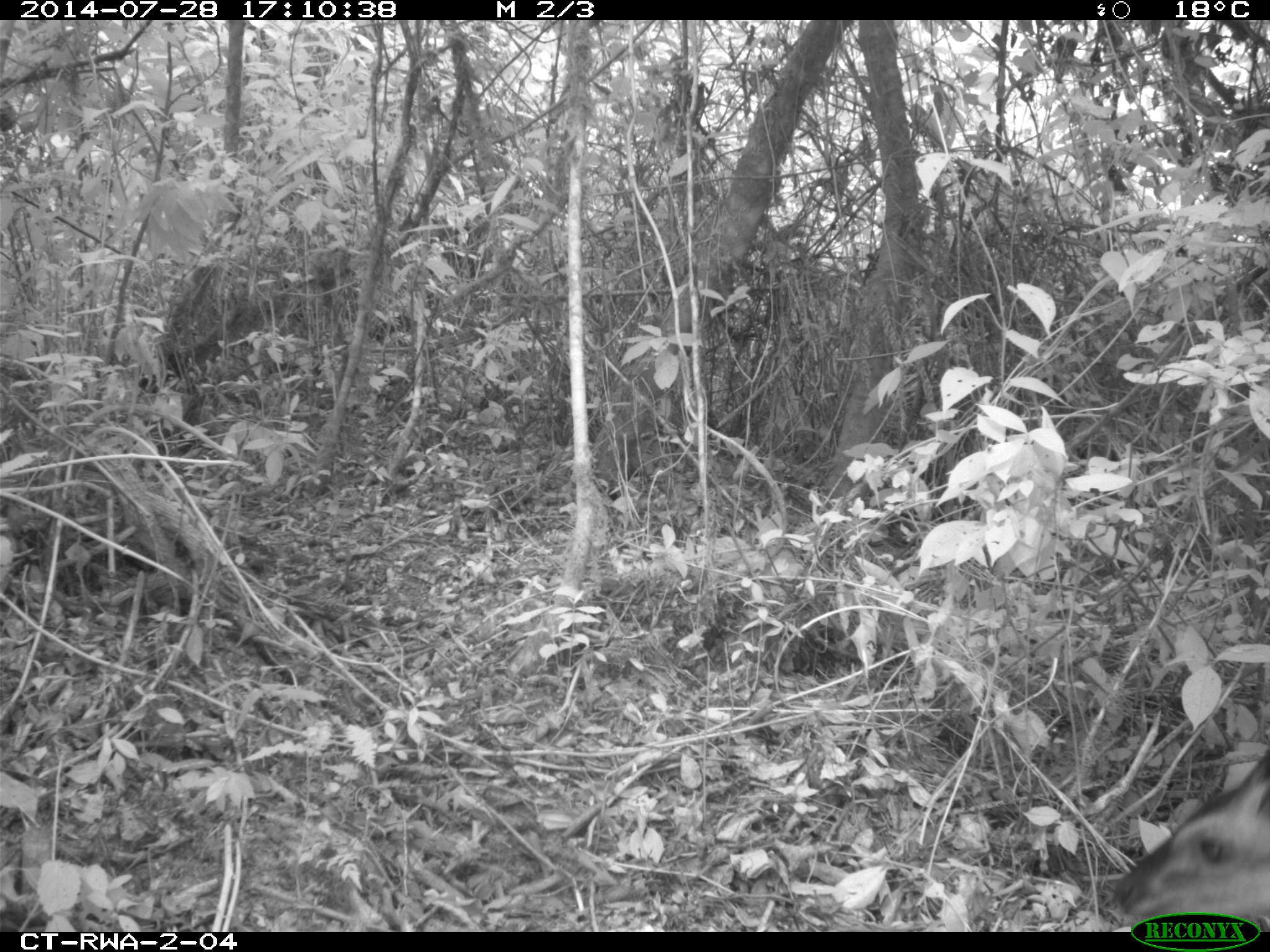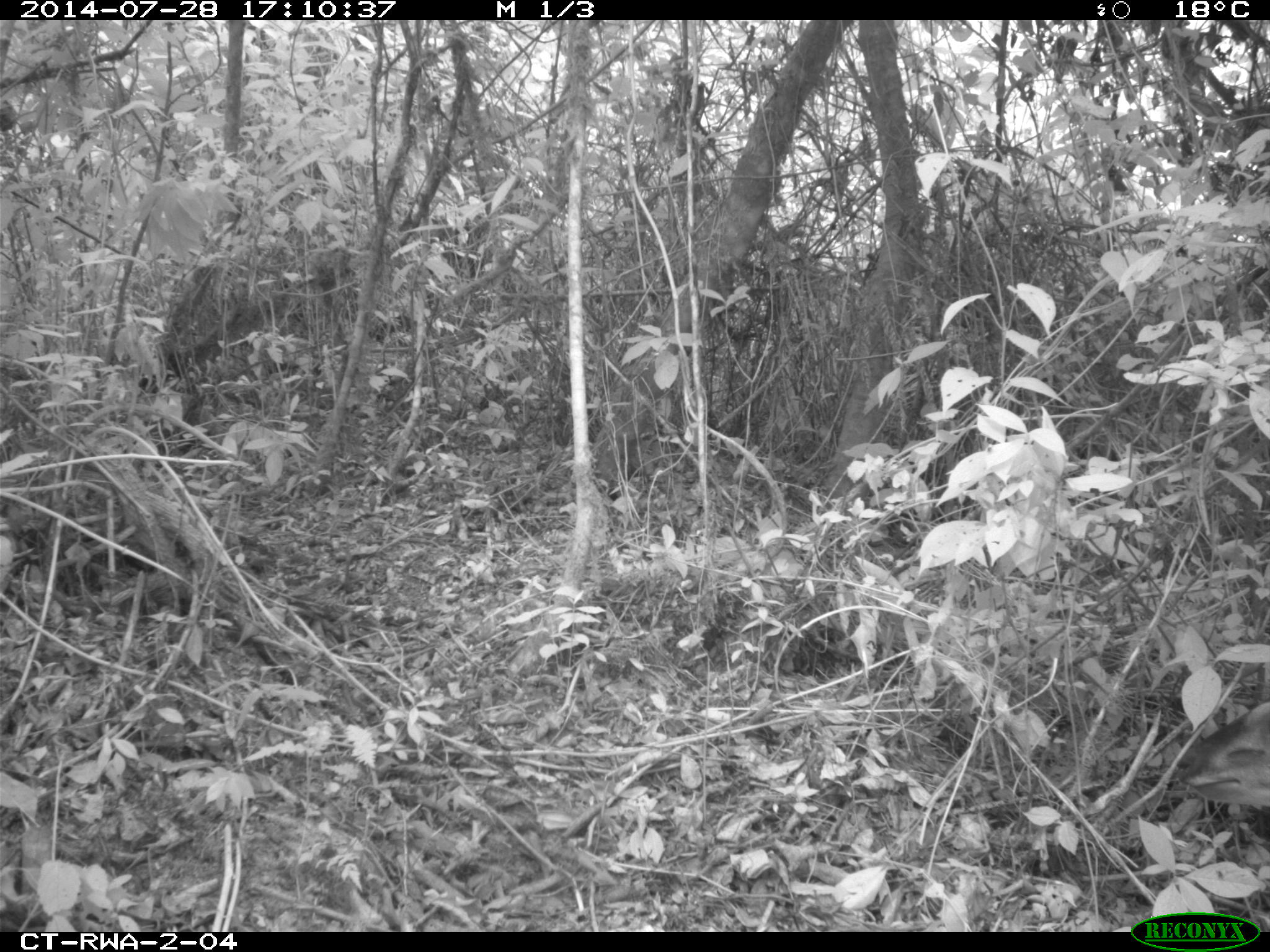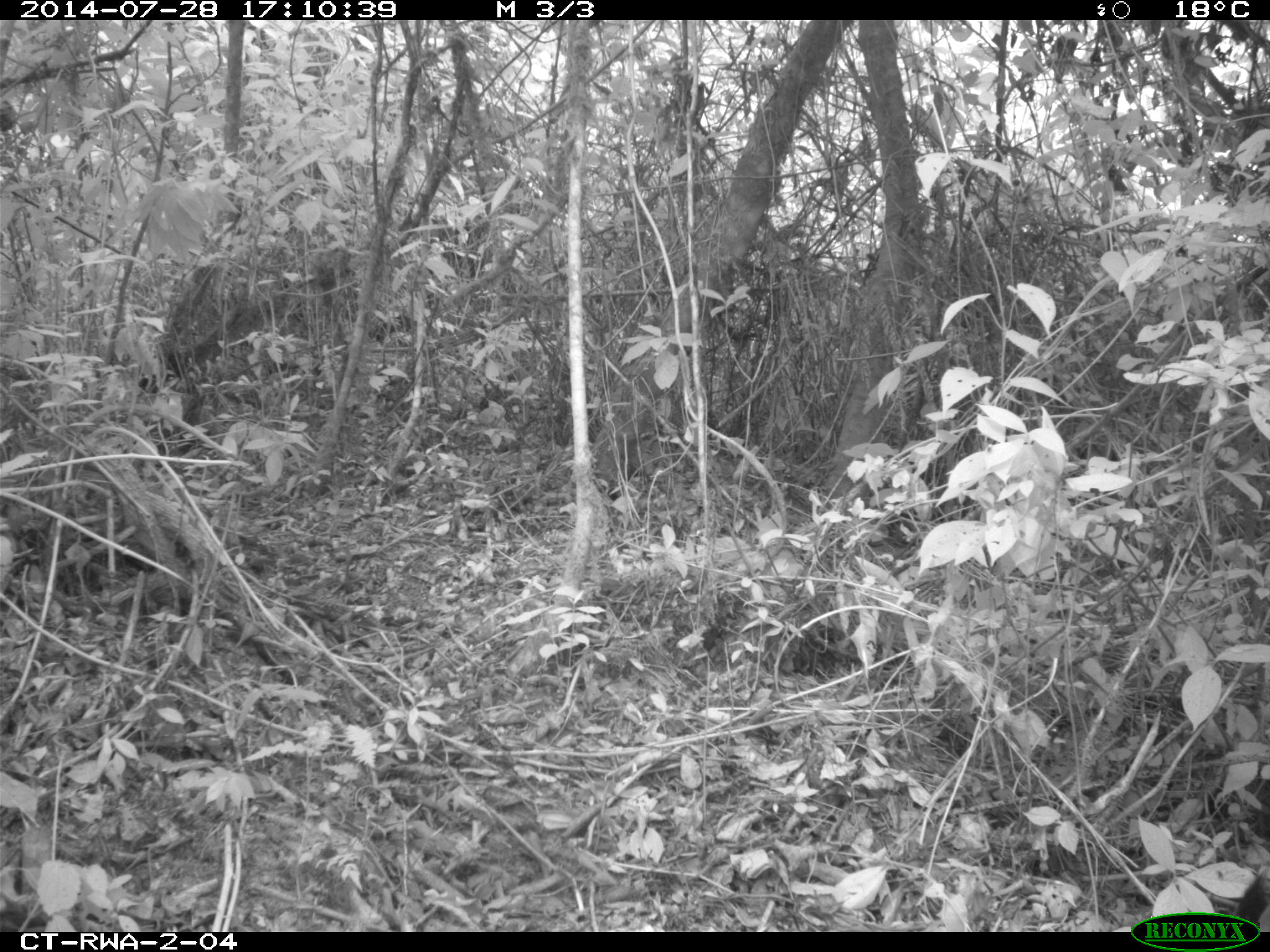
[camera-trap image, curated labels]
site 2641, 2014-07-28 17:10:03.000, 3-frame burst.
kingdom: Animalia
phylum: Chordata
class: Mammalia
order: Artiodactyla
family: Bovidae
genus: Cephalophus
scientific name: Cephalophus nigrifrons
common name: black-fronted duiker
Cephalophus nigrifrons (black-fronted duiker), count 1.